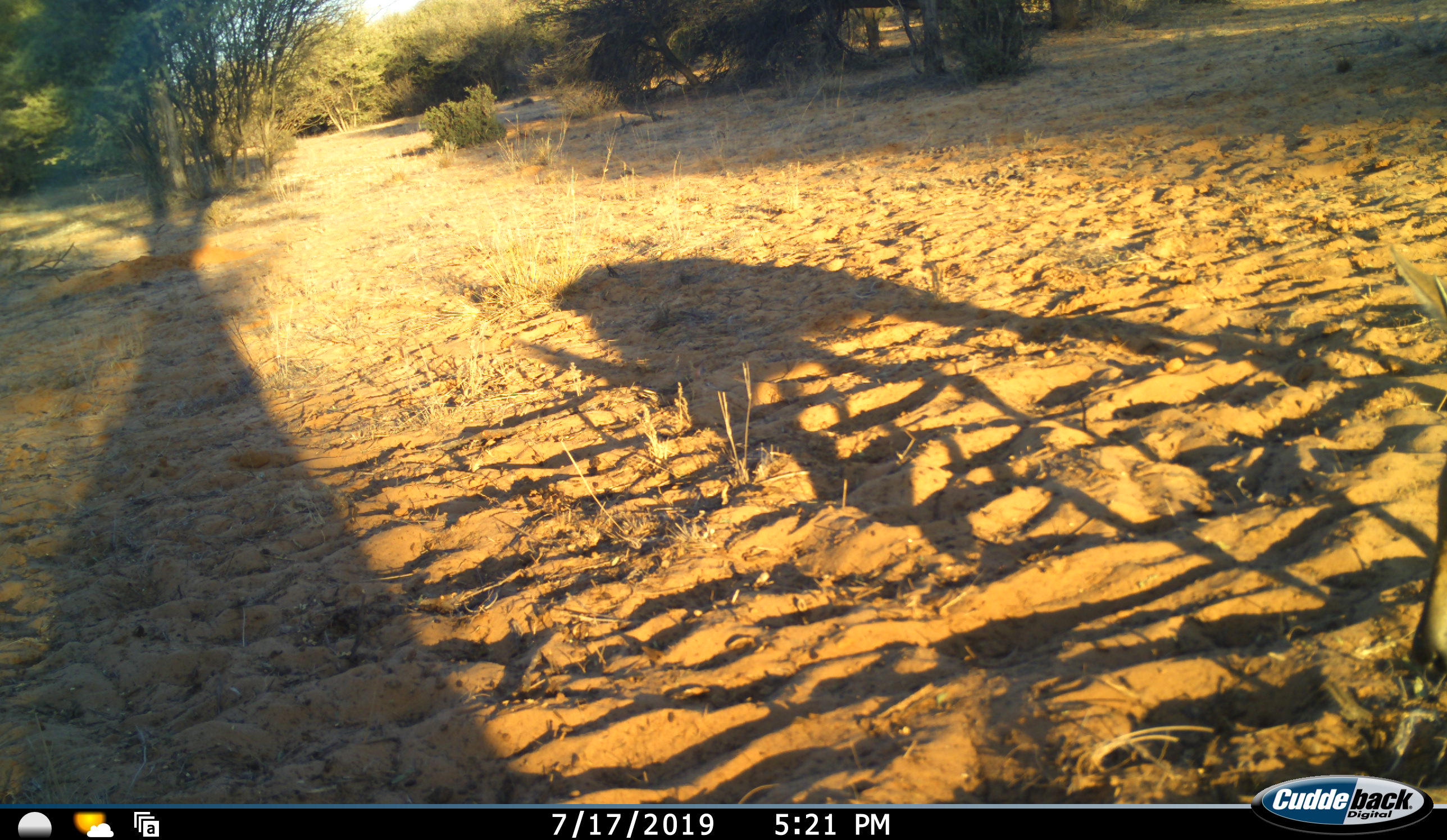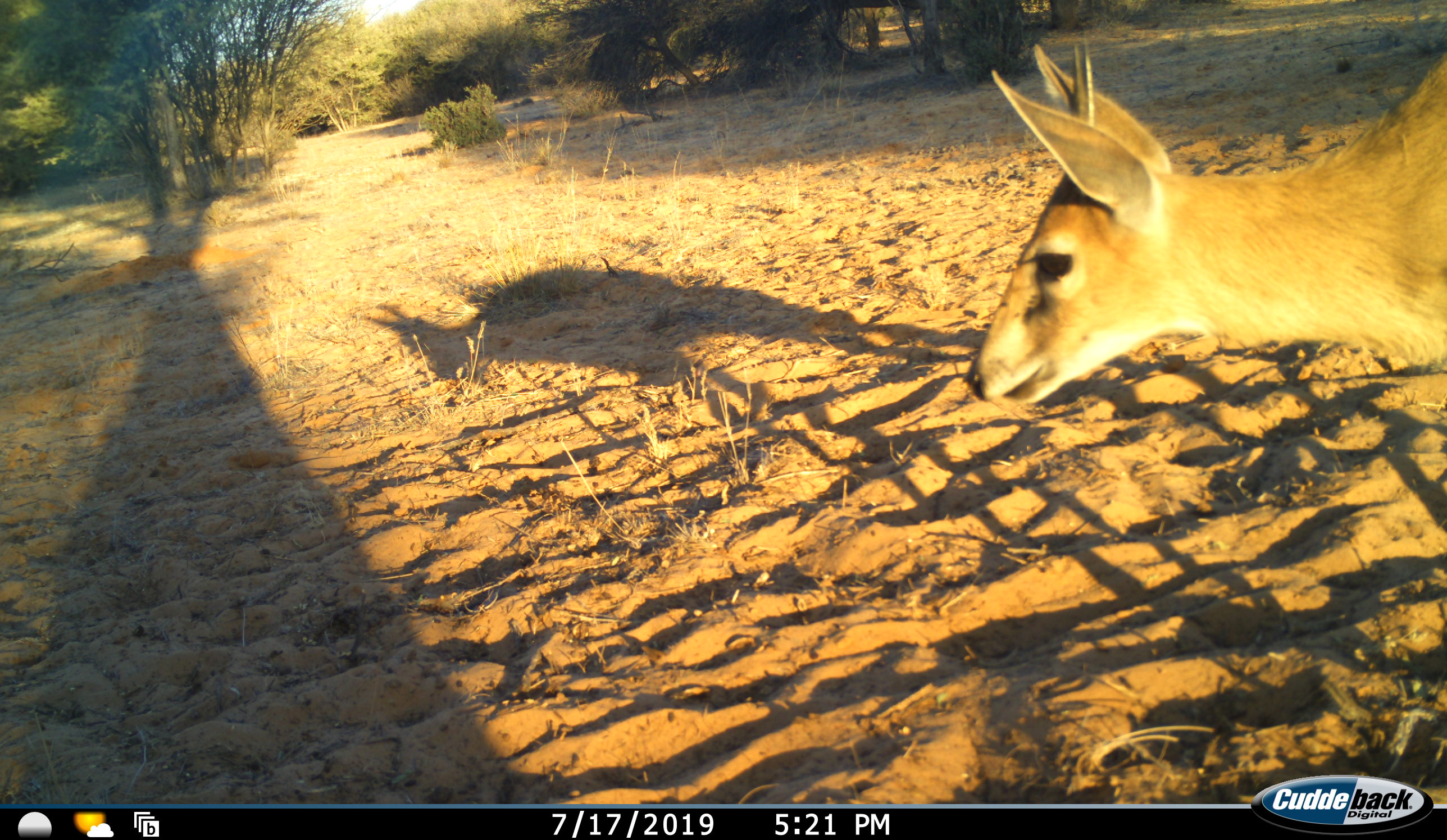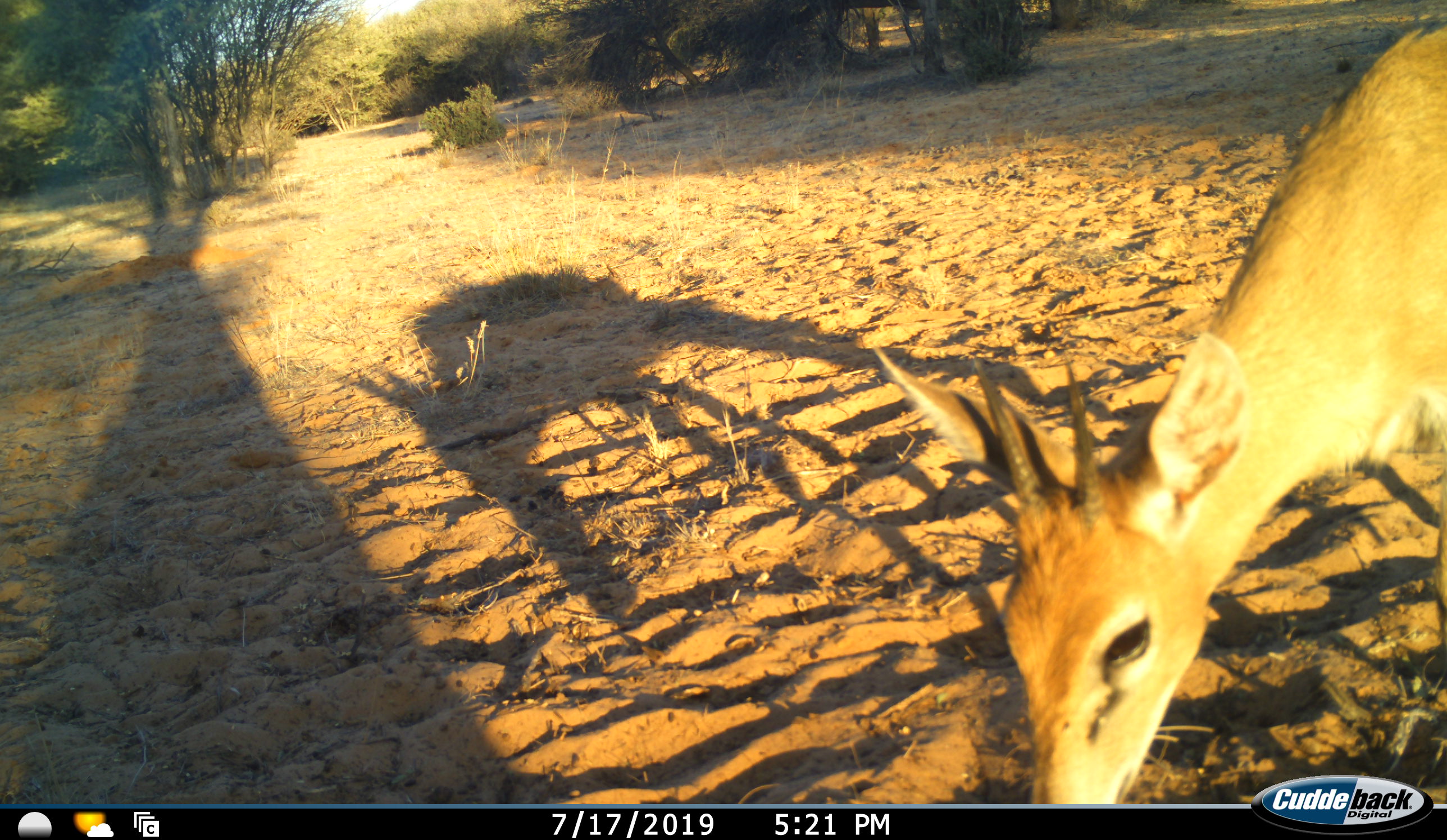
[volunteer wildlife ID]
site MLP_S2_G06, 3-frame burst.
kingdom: Animalia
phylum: Chordata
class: Mammalia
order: Artiodactyla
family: Bovidae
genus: Raphicerus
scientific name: Raphicerus campestris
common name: steenbok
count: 1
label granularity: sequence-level